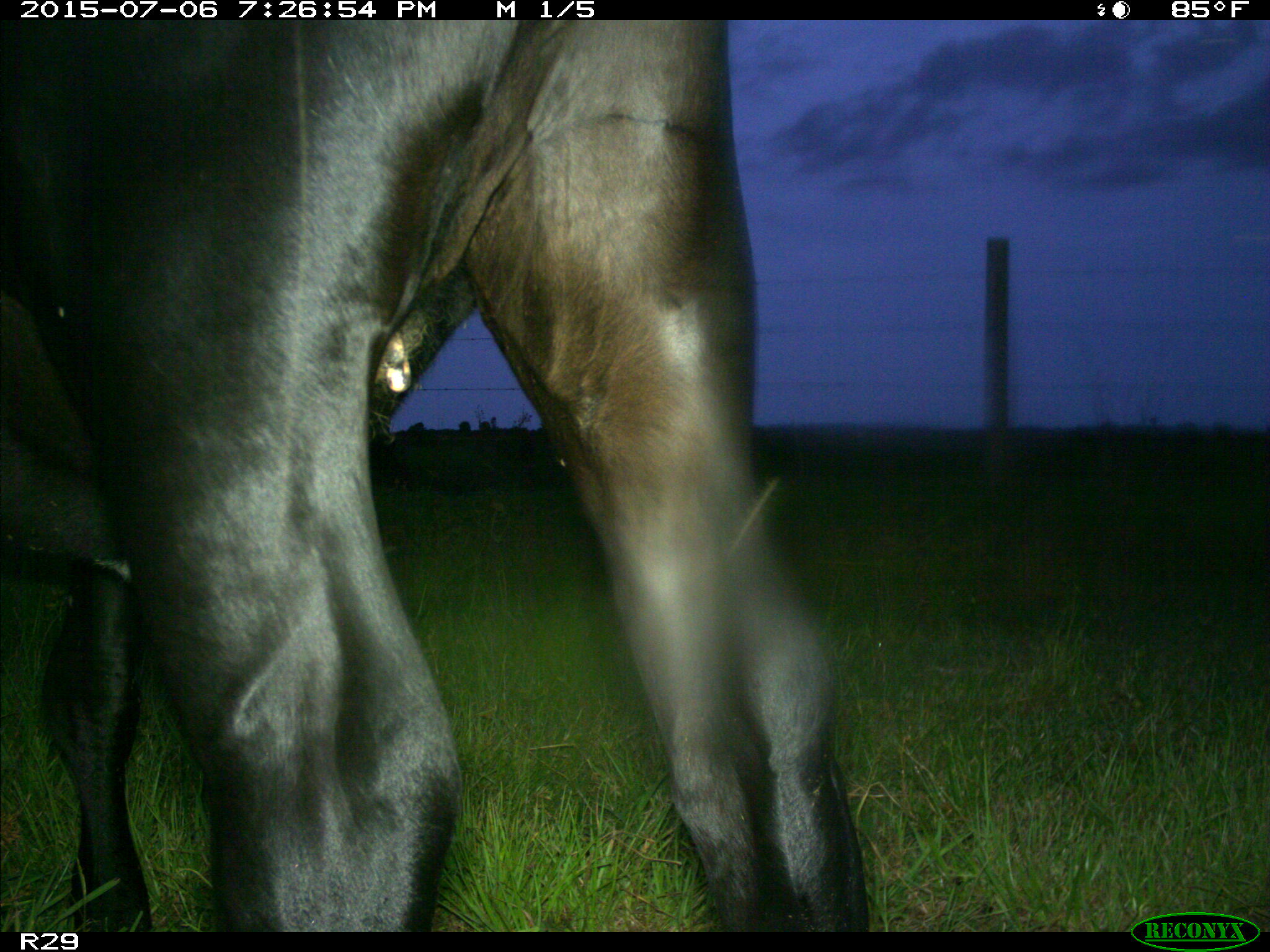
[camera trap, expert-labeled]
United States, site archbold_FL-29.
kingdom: Animalia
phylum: Chordata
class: Mammalia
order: Artiodactyla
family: Bovidae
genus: Bos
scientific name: Bos taurus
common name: domestic cow